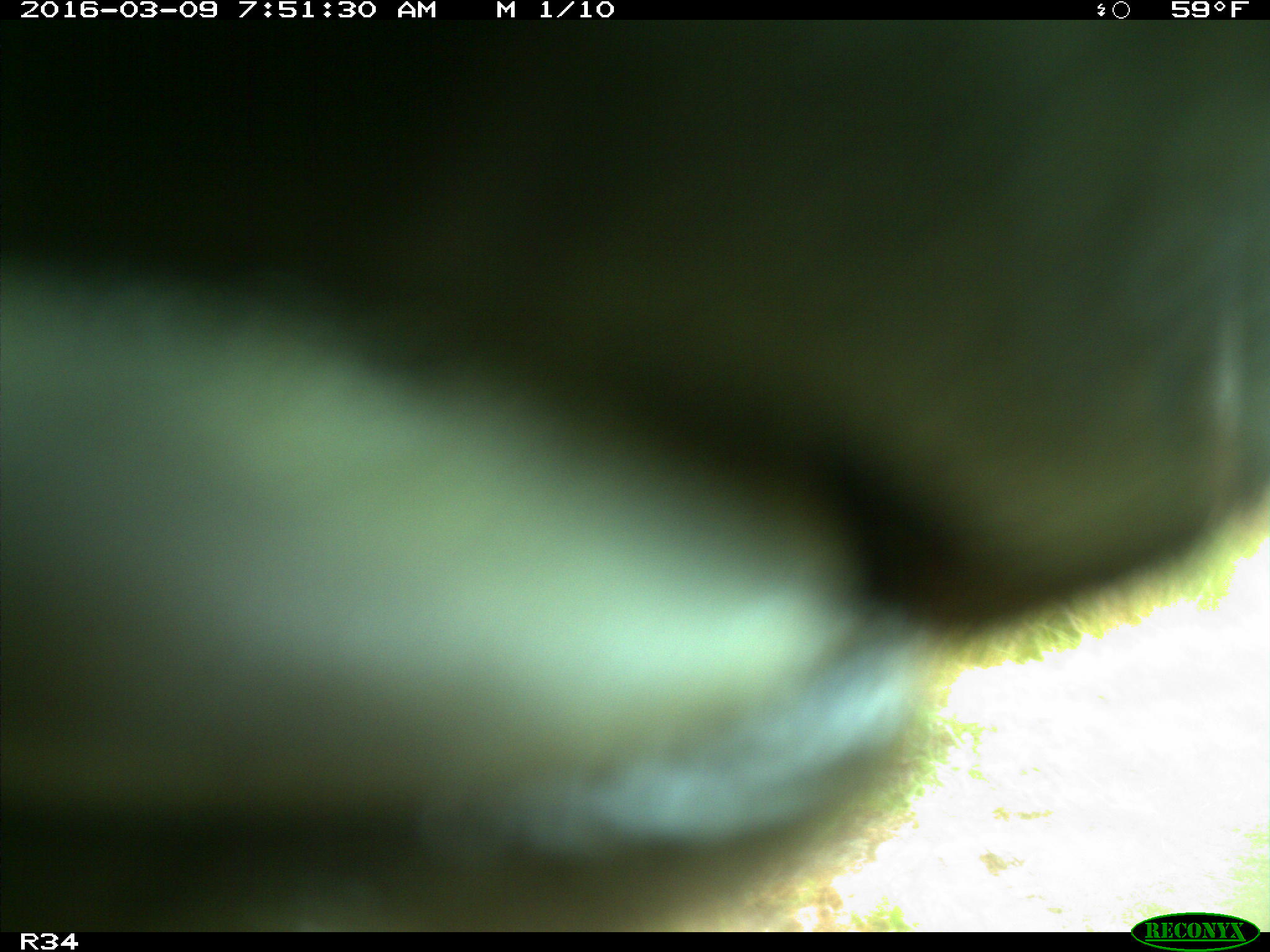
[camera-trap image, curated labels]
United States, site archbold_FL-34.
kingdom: Animalia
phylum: Chordata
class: Mammalia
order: Artiodactyla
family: Bovidae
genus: Bos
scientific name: Bos taurus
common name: domestic cow